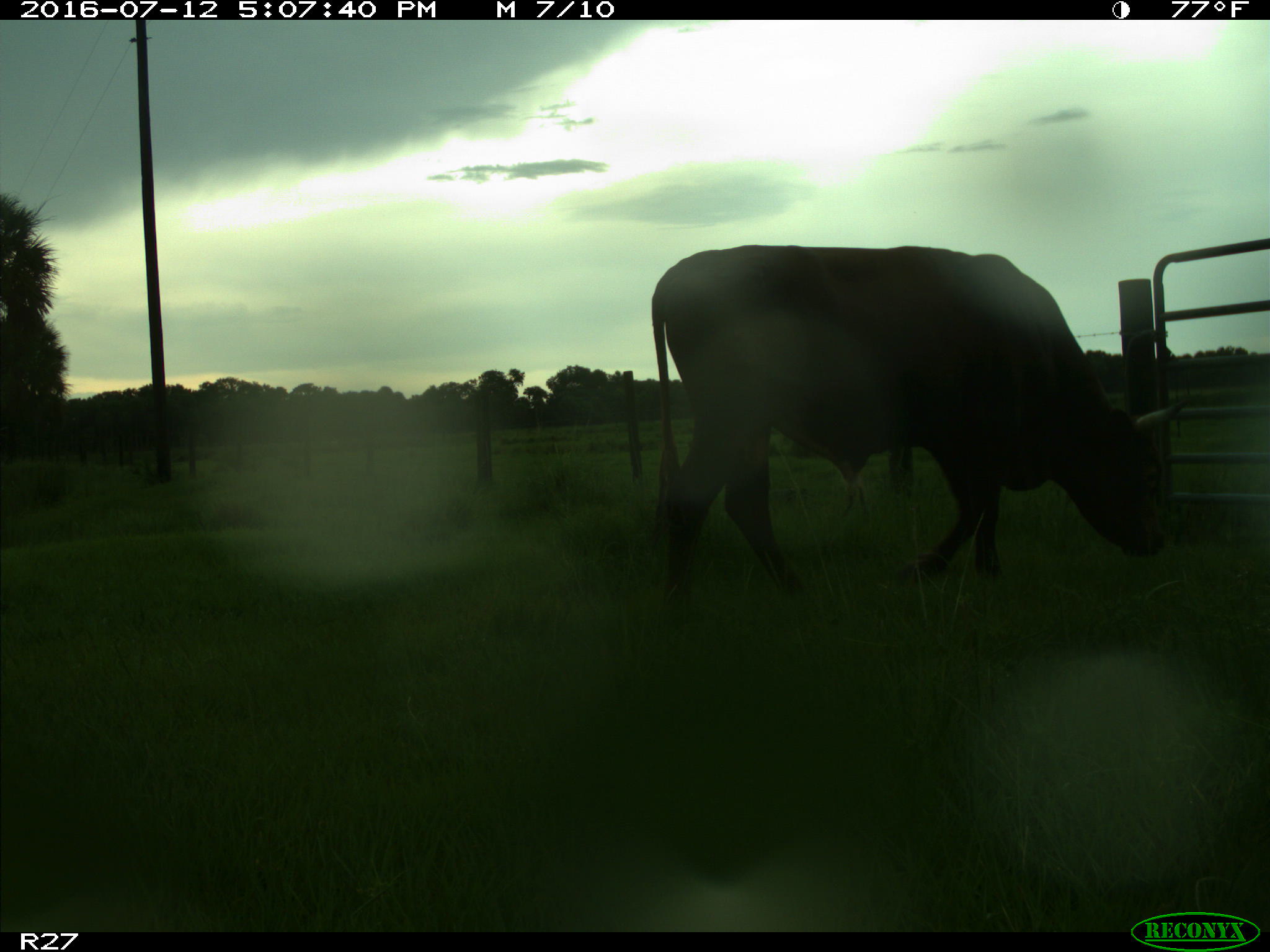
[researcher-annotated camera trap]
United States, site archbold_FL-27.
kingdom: Animalia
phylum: Chordata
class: Mammalia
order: Artiodactyla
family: Bovidae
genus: Bos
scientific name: Bos taurus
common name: domestic cow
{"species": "Bos taurus (domestic cow)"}